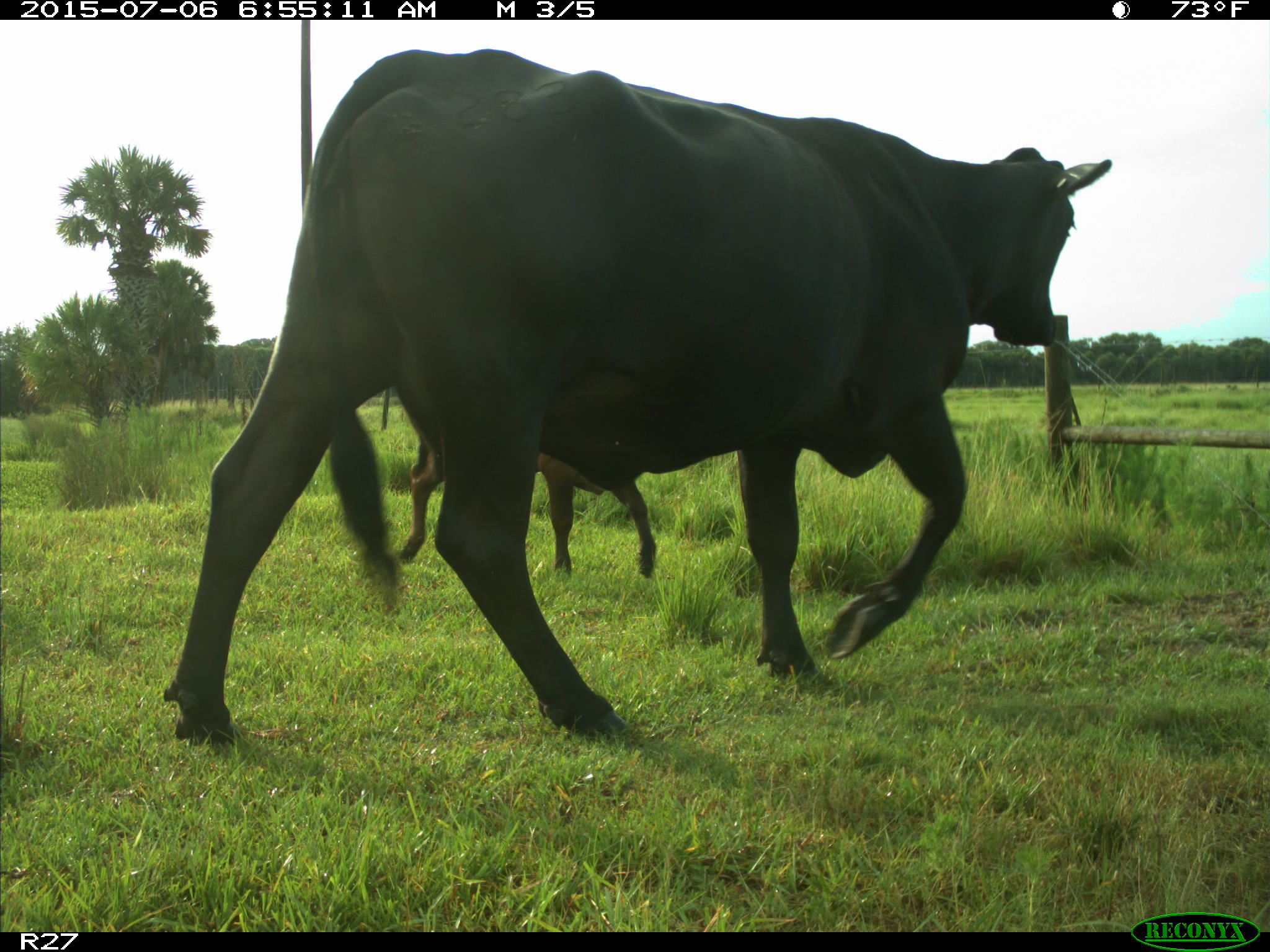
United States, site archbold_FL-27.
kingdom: Animalia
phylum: Chordata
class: Mammalia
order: Artiodactyla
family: Bovidae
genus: Bos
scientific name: Bos taurus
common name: domestic cow